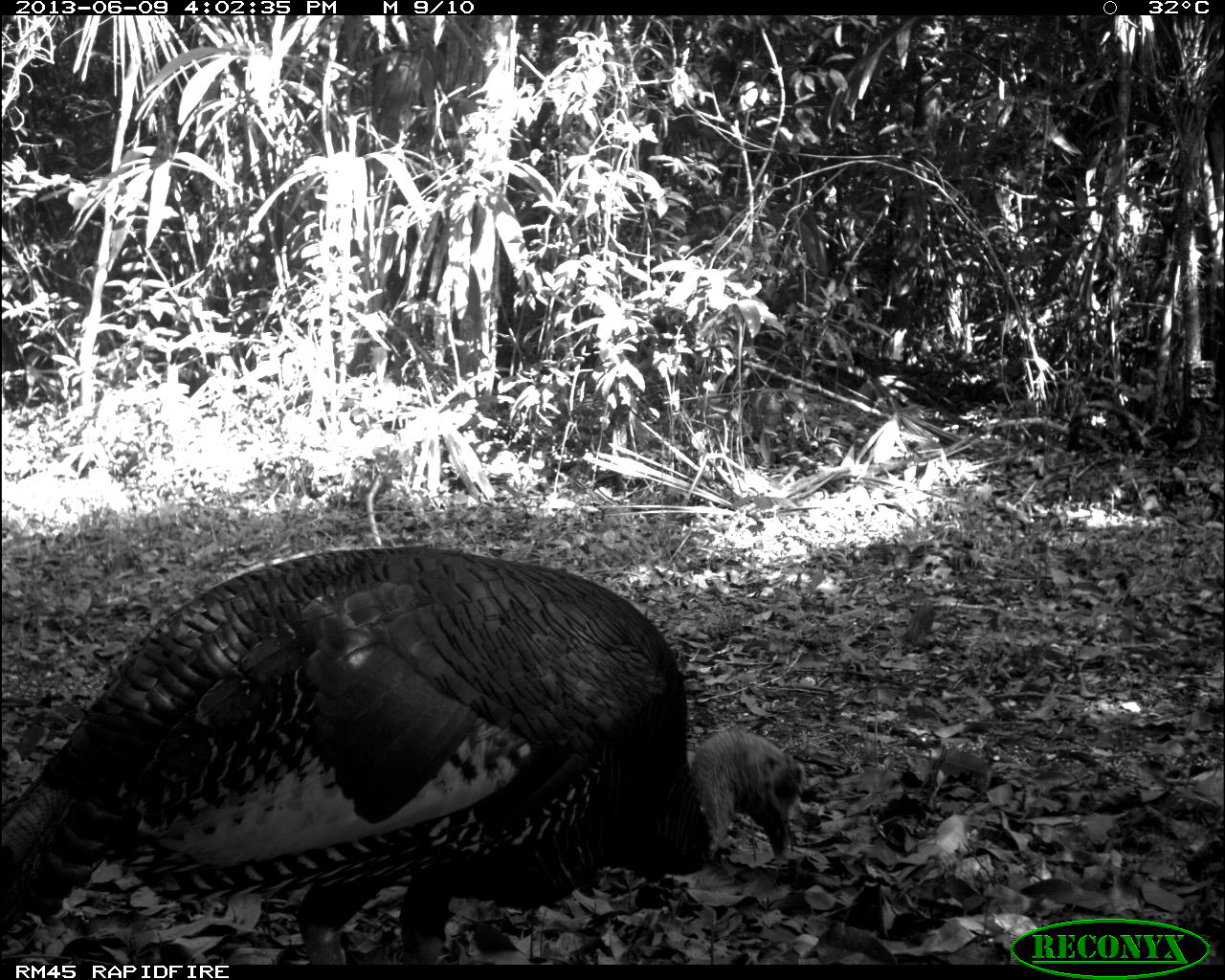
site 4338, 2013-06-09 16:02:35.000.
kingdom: Animalia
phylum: Chordata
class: Aves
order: Galliformes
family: Phasianidae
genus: Meleagris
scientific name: Meleagris ocellata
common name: ocellated turkey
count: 1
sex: male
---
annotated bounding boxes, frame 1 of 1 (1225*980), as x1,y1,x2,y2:
meleagris ocellata: 1,543,806,960